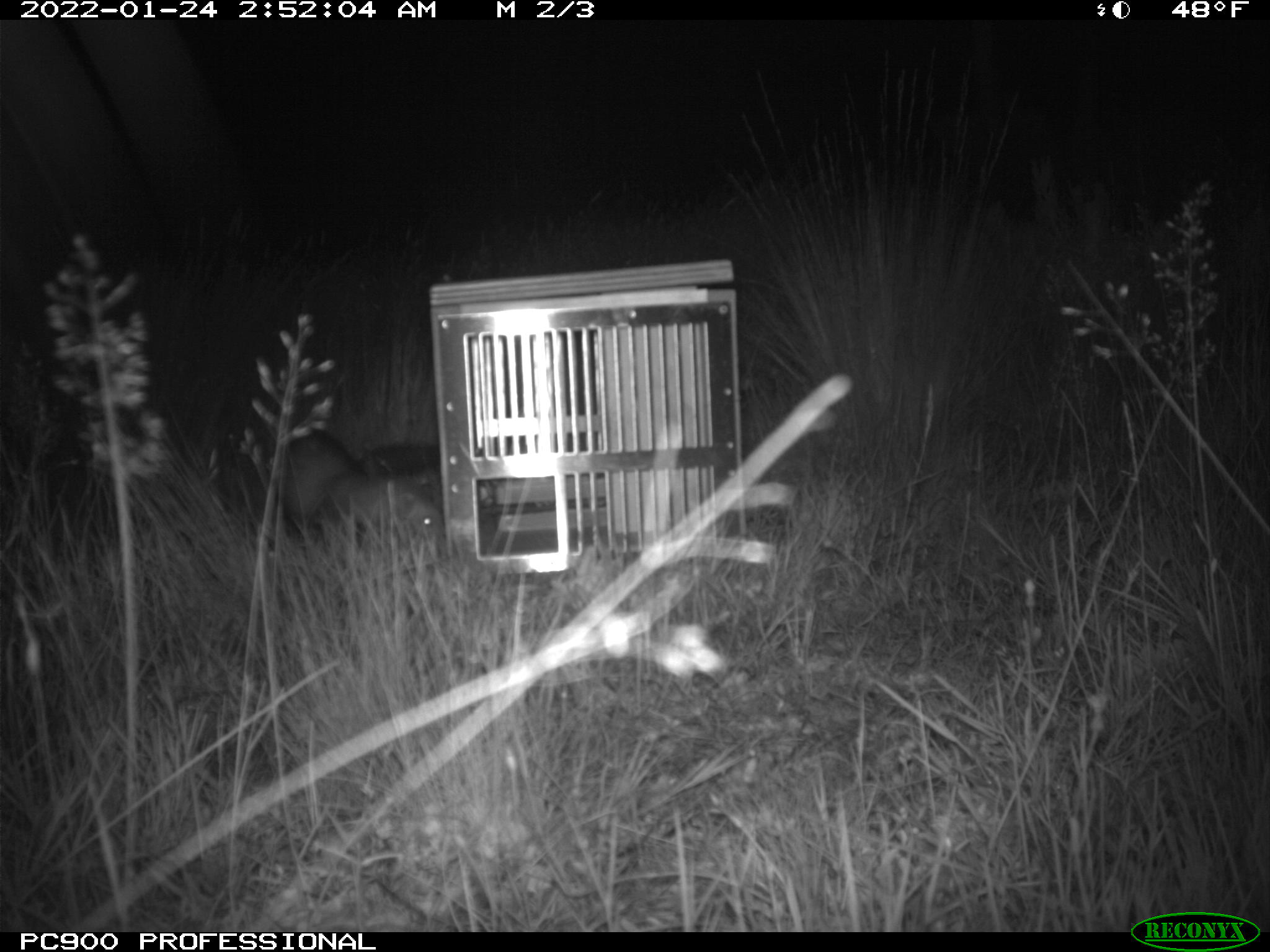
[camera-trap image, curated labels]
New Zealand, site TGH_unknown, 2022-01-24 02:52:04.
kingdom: Animalia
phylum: Chordata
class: Mammalia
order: Carnivora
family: Mustelidae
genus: Mustela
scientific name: Mustela furo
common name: ferret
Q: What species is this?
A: Ferret (Mustela furo).